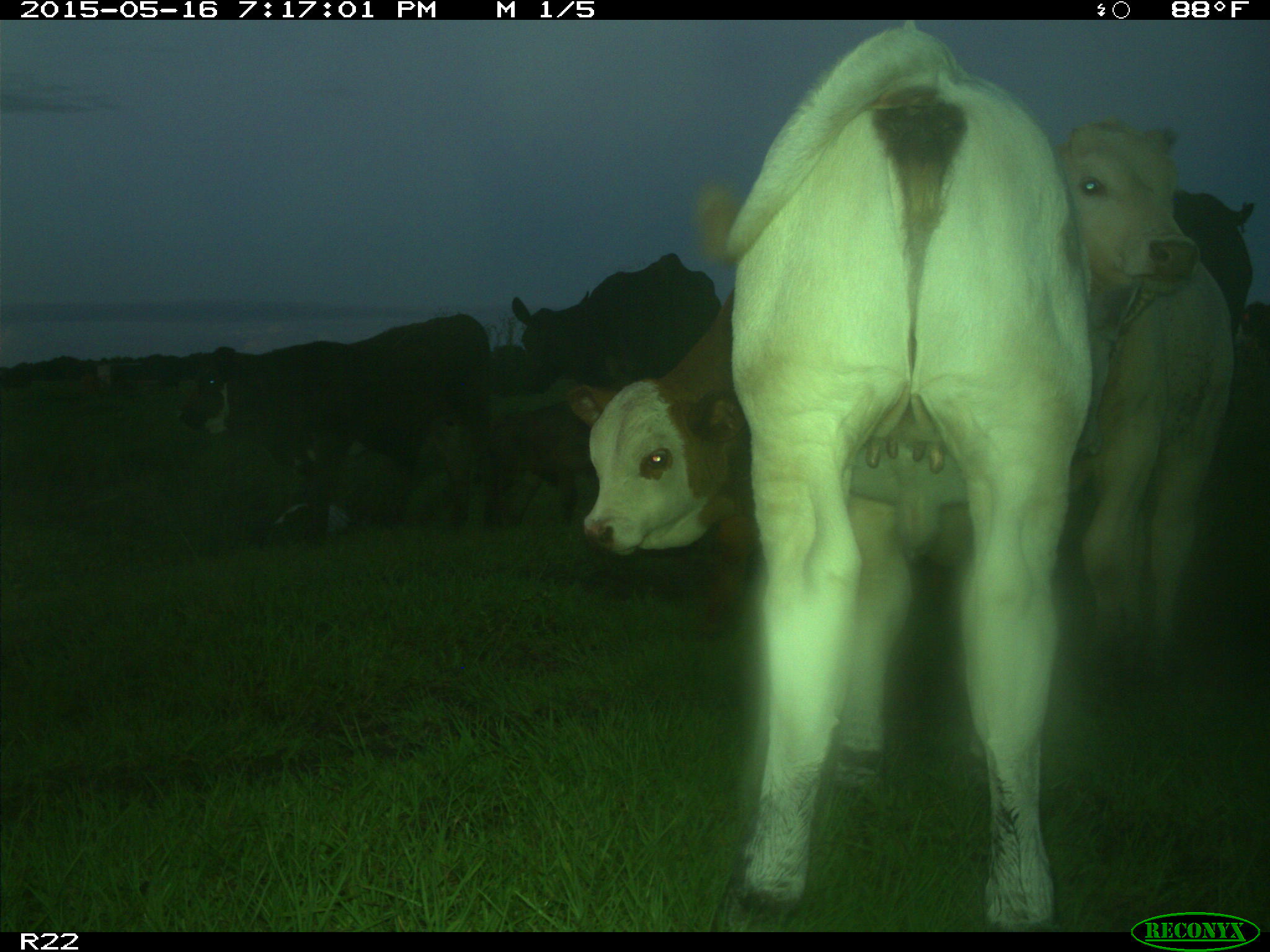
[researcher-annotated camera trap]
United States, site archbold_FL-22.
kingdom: Animalia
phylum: Chordata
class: Mammalia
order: Artiodactyla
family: Bovidae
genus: Bos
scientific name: Bos taurus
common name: domestic cow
Bos taurus (domestic cow).